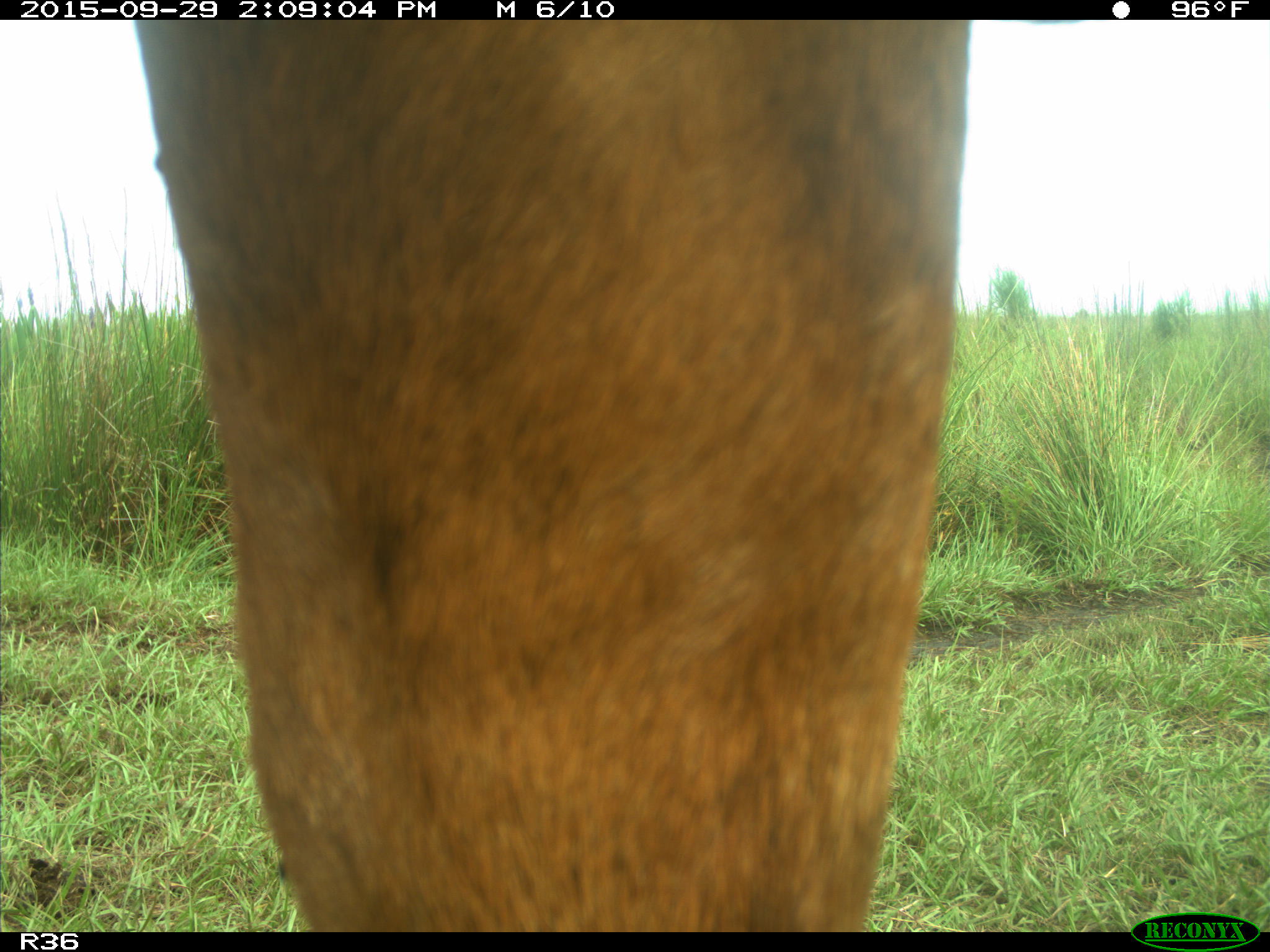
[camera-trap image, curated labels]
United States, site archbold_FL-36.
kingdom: Animalia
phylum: Chordata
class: Mammalia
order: Artiodactyla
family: Bovidae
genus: Bos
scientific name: Bos taurus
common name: domestic cow